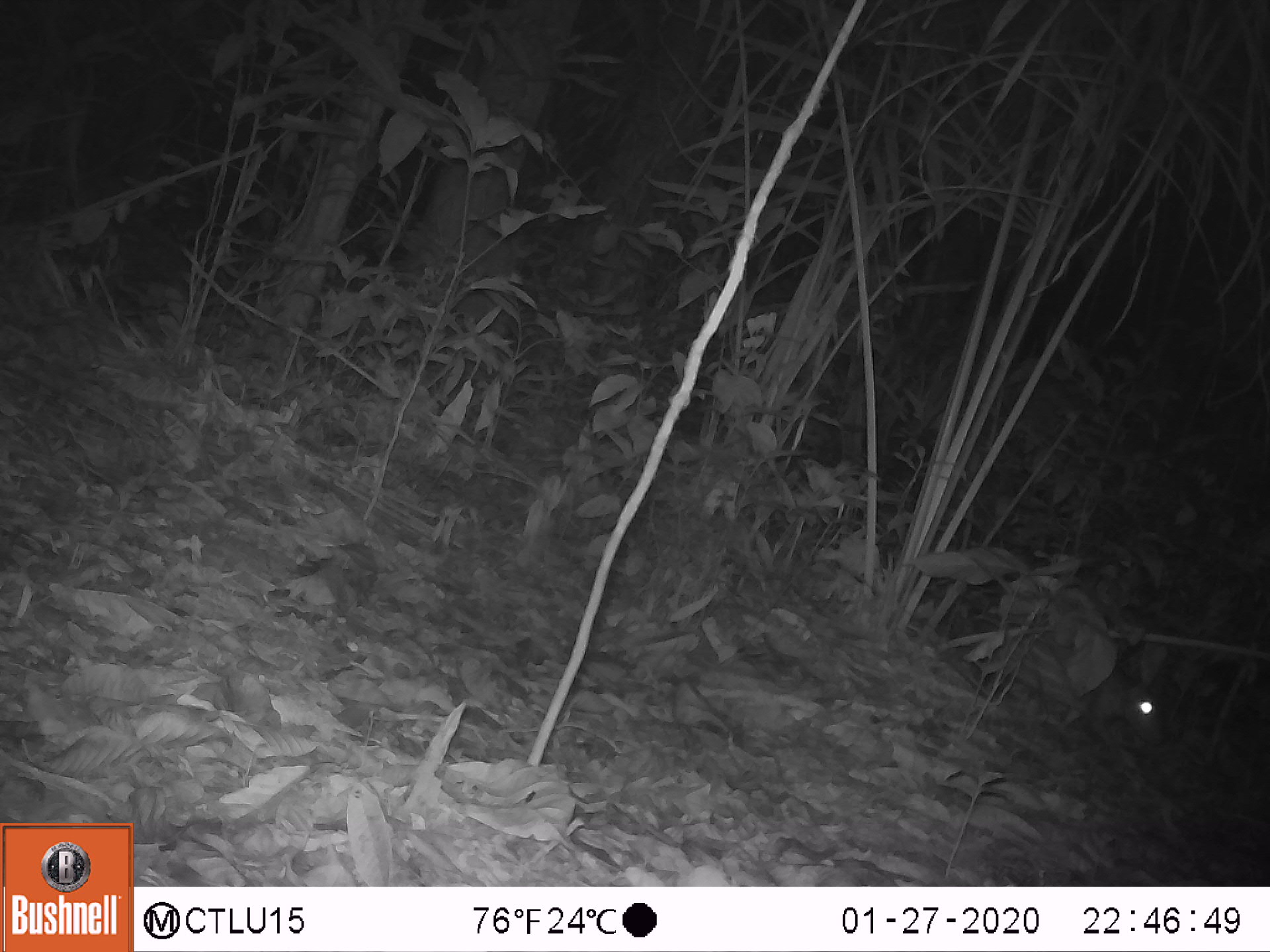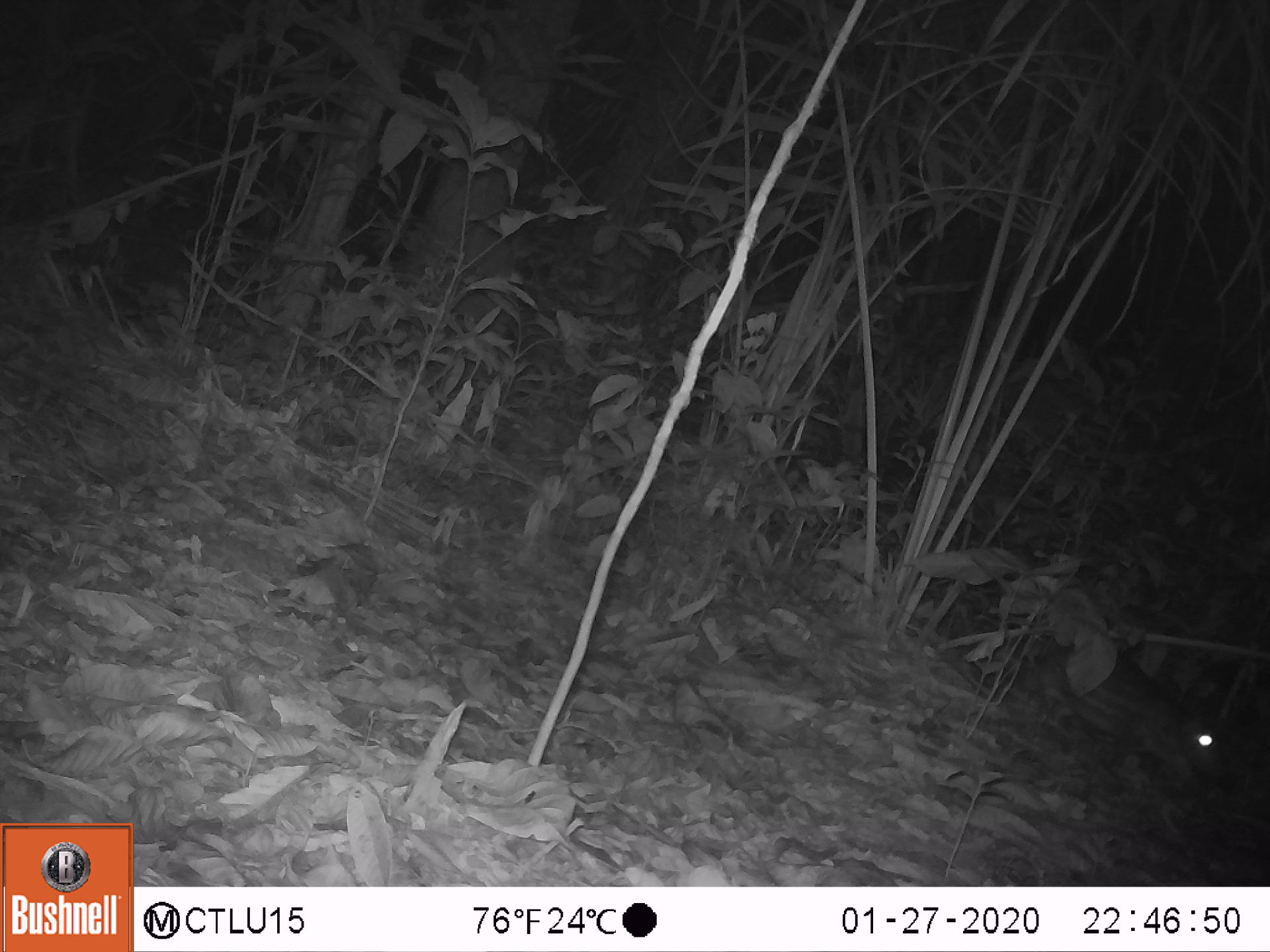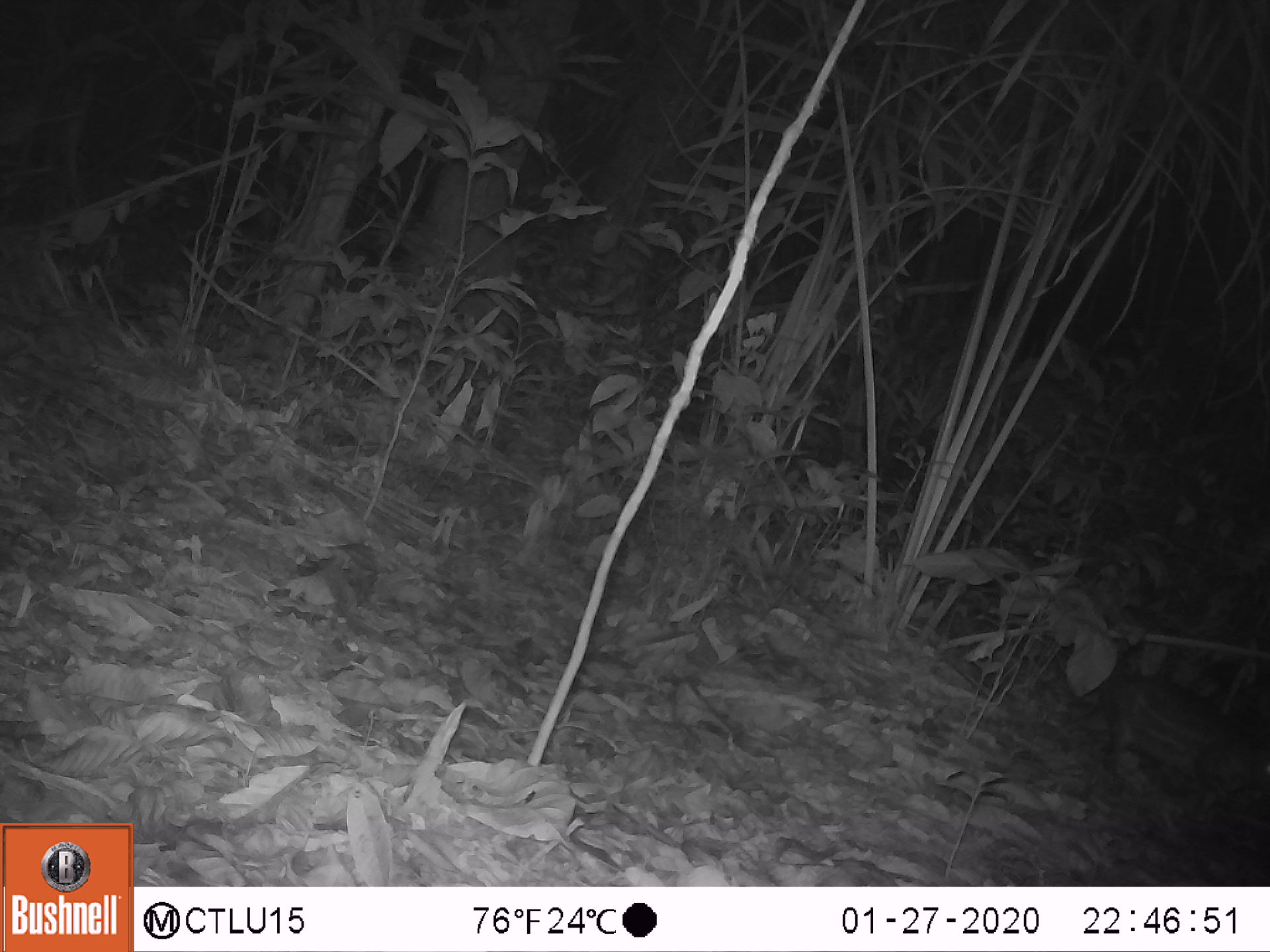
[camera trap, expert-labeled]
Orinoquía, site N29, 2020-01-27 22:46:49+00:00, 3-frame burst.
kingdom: Animalia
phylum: Chordata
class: Mammalia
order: Rodentia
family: Cuniculidae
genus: Cuniculus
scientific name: Cuniculus paca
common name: spotted paca